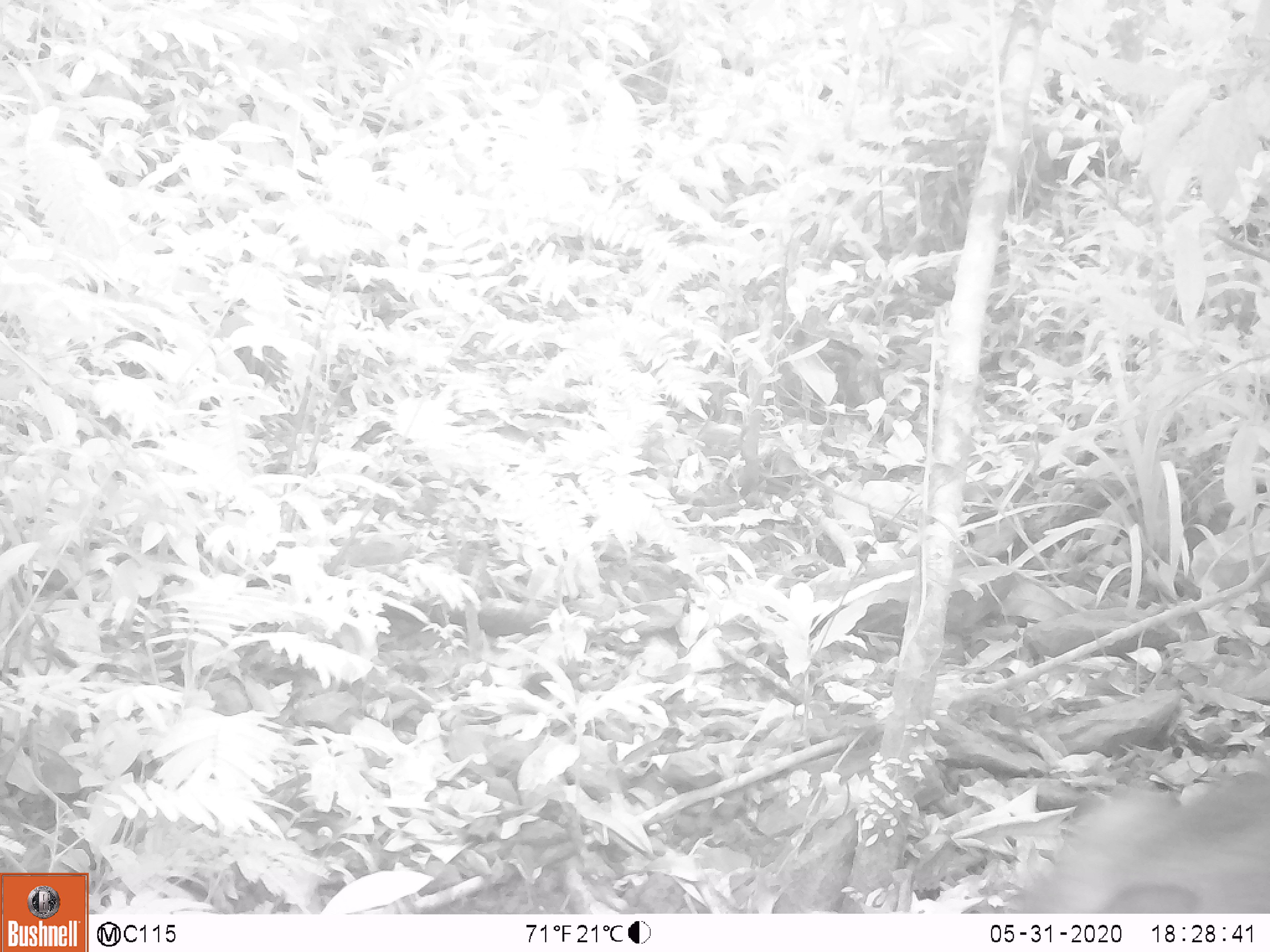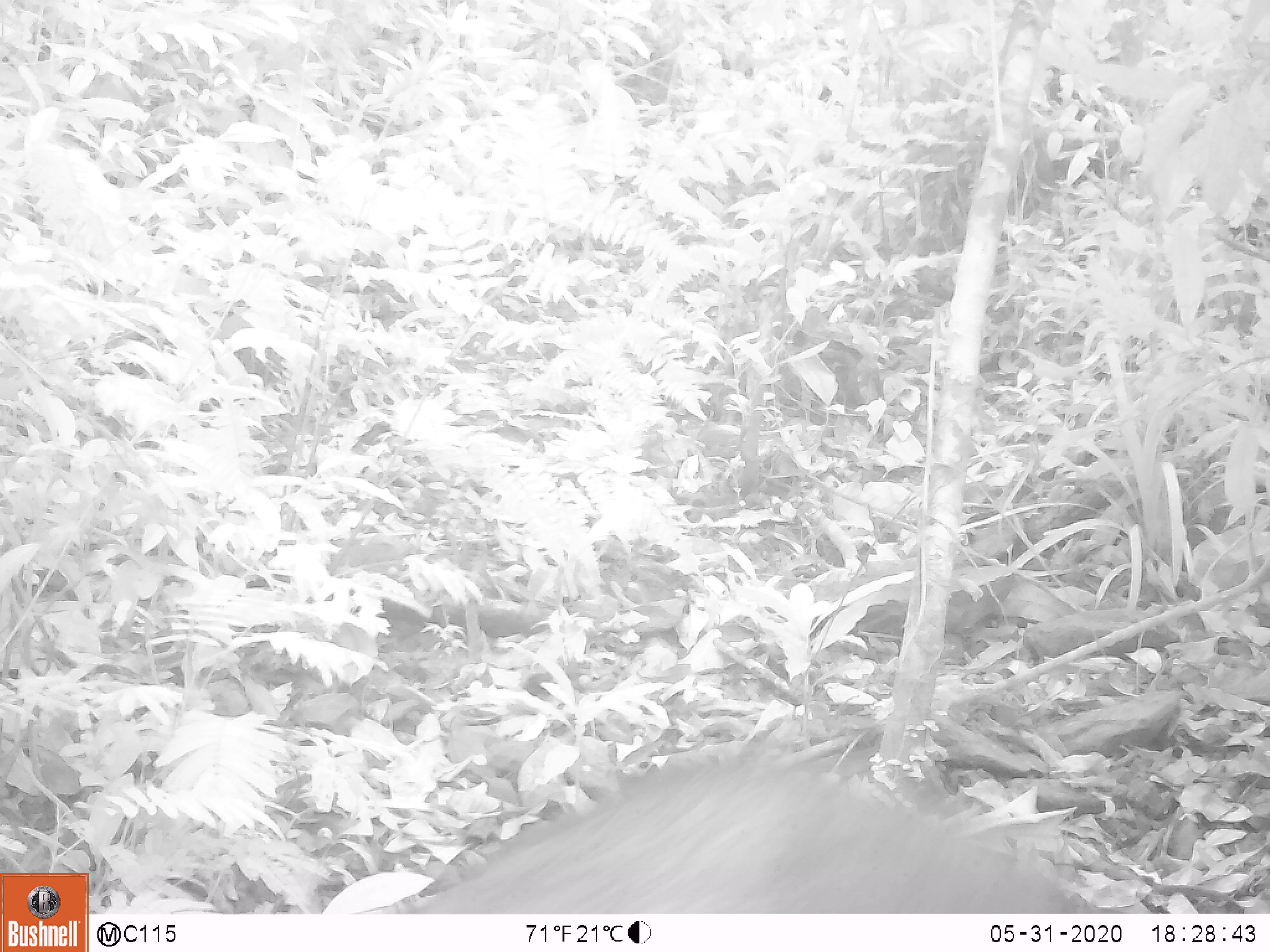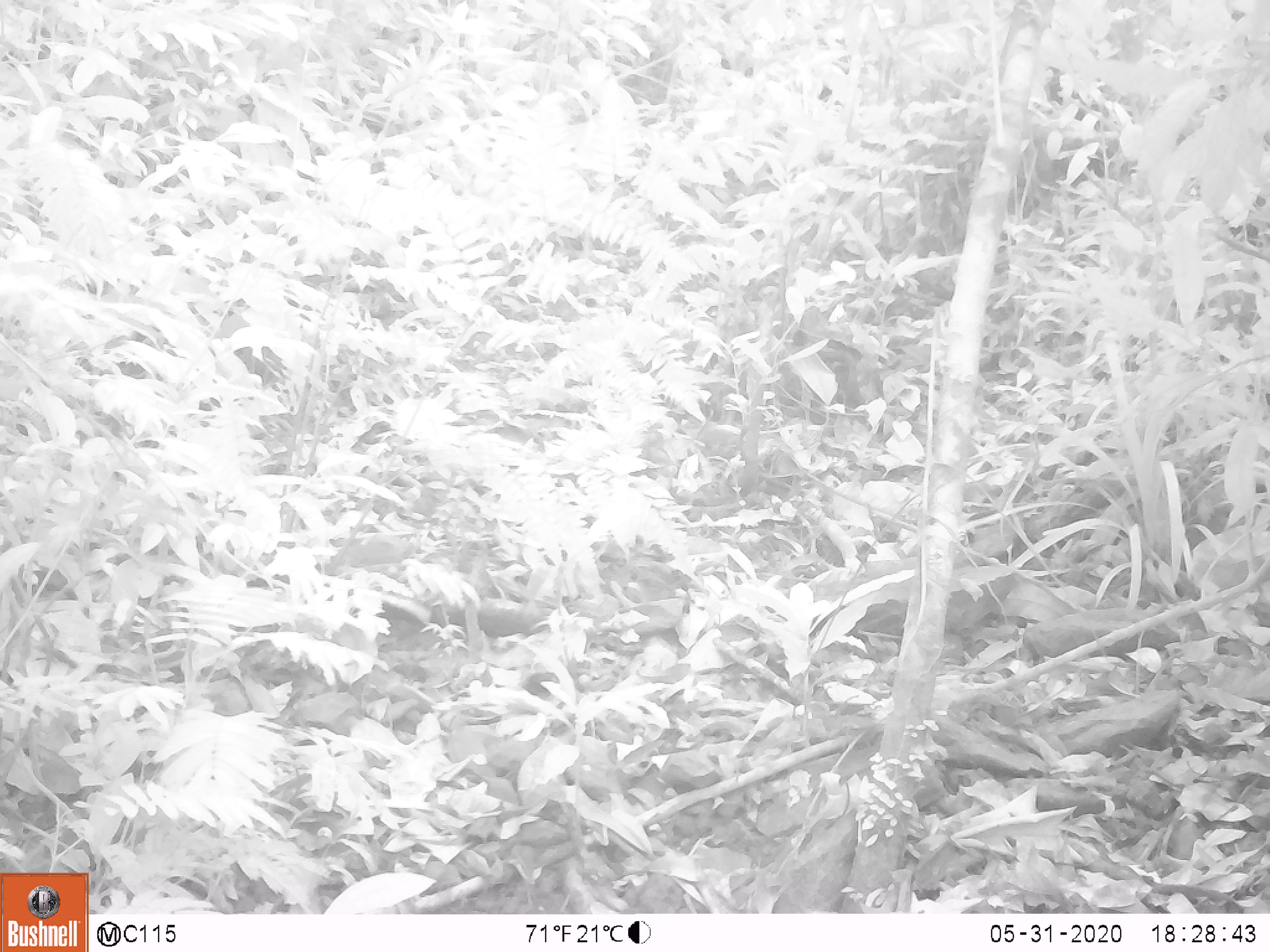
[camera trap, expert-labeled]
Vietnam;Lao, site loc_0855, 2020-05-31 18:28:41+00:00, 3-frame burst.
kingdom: Animalia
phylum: Chordata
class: Mammalia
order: Artiodactyla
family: Suidae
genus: Sus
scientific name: Sus scrofa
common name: eurasian wild pig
Eurasian wild pig (Sus scrofa). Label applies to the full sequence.